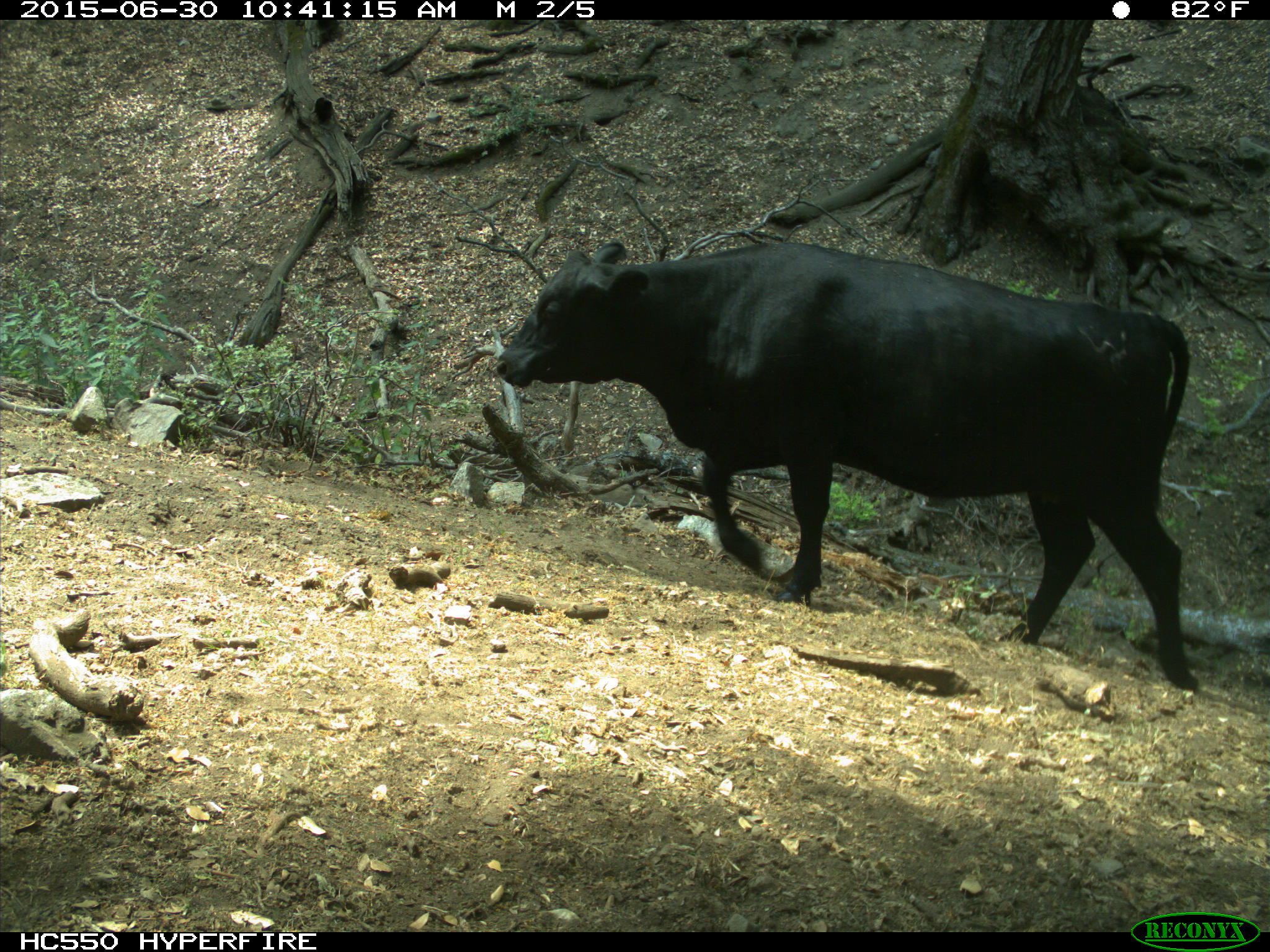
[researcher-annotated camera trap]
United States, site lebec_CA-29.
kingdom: Animalia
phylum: Chordata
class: Mammalia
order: Artiodactyla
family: Bovidae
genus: Bos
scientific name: Bos taurus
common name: domestic cow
Bos taurus (domestic cow).